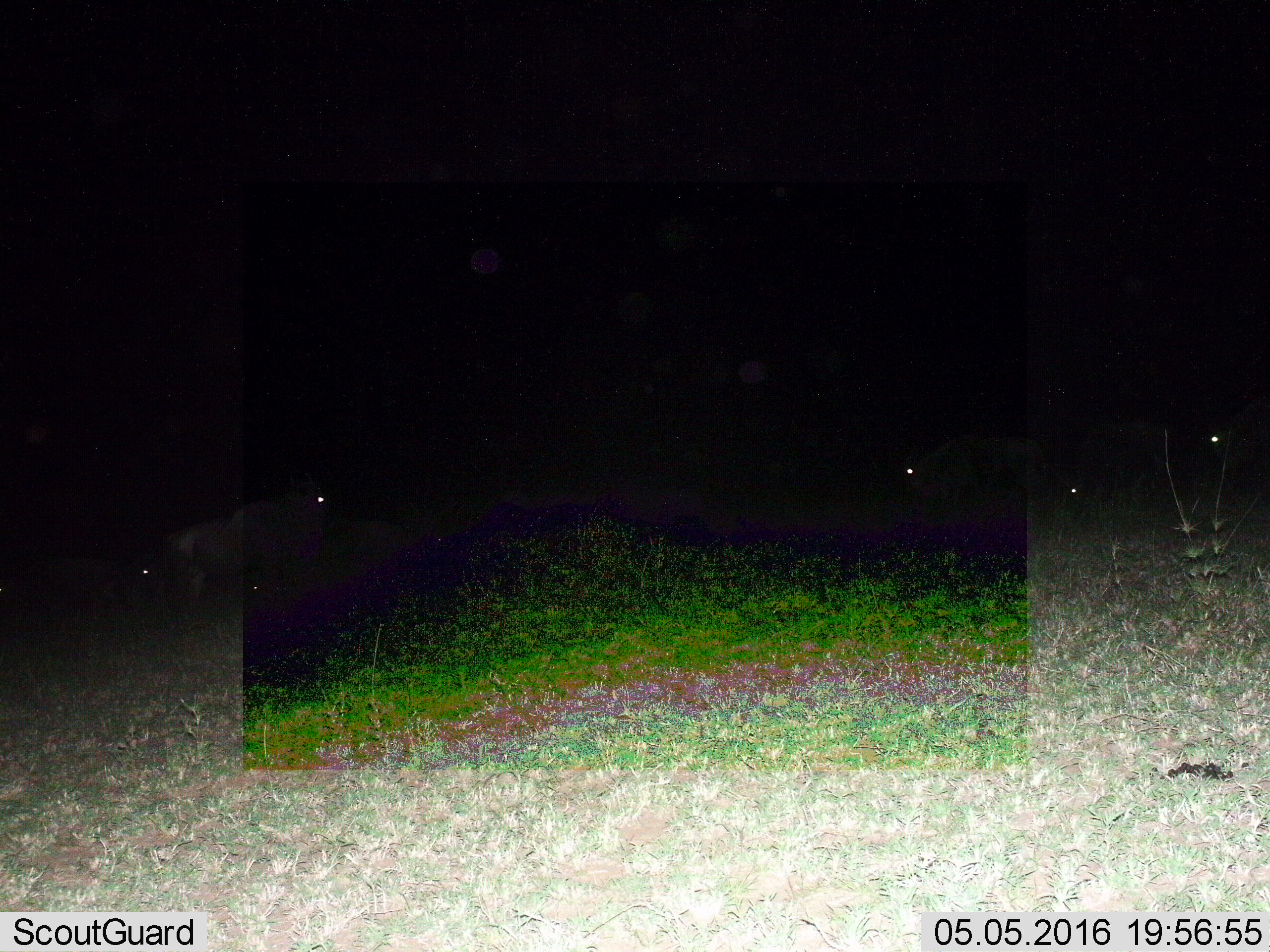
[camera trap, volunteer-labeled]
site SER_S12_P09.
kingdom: Animalia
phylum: Chordata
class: Mammalia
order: Artiodactyla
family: Bovidae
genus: Connochaetes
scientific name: Connochaetes taurinus taurinus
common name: blue wildebeest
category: wildebeestblue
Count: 4.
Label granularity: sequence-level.